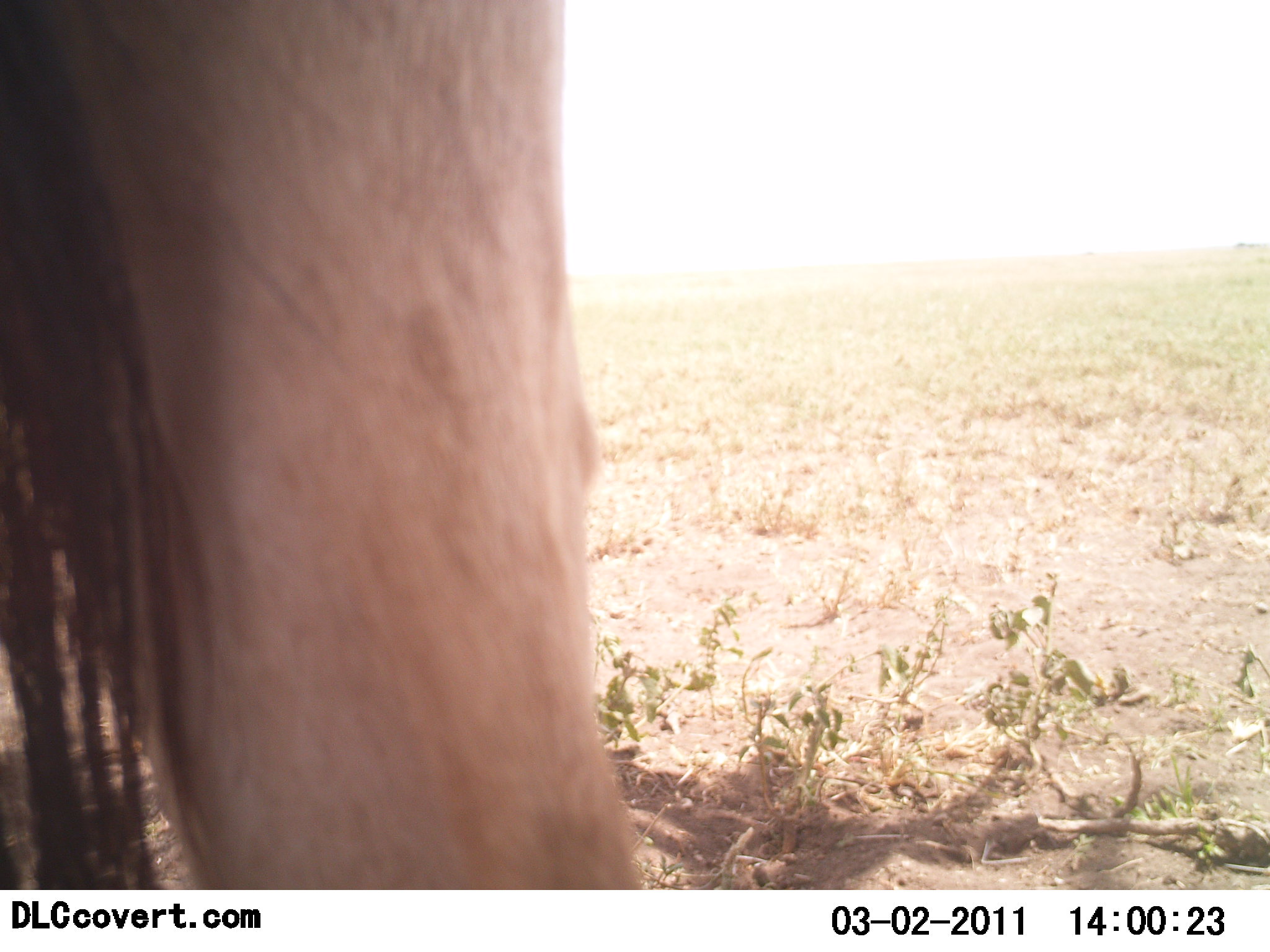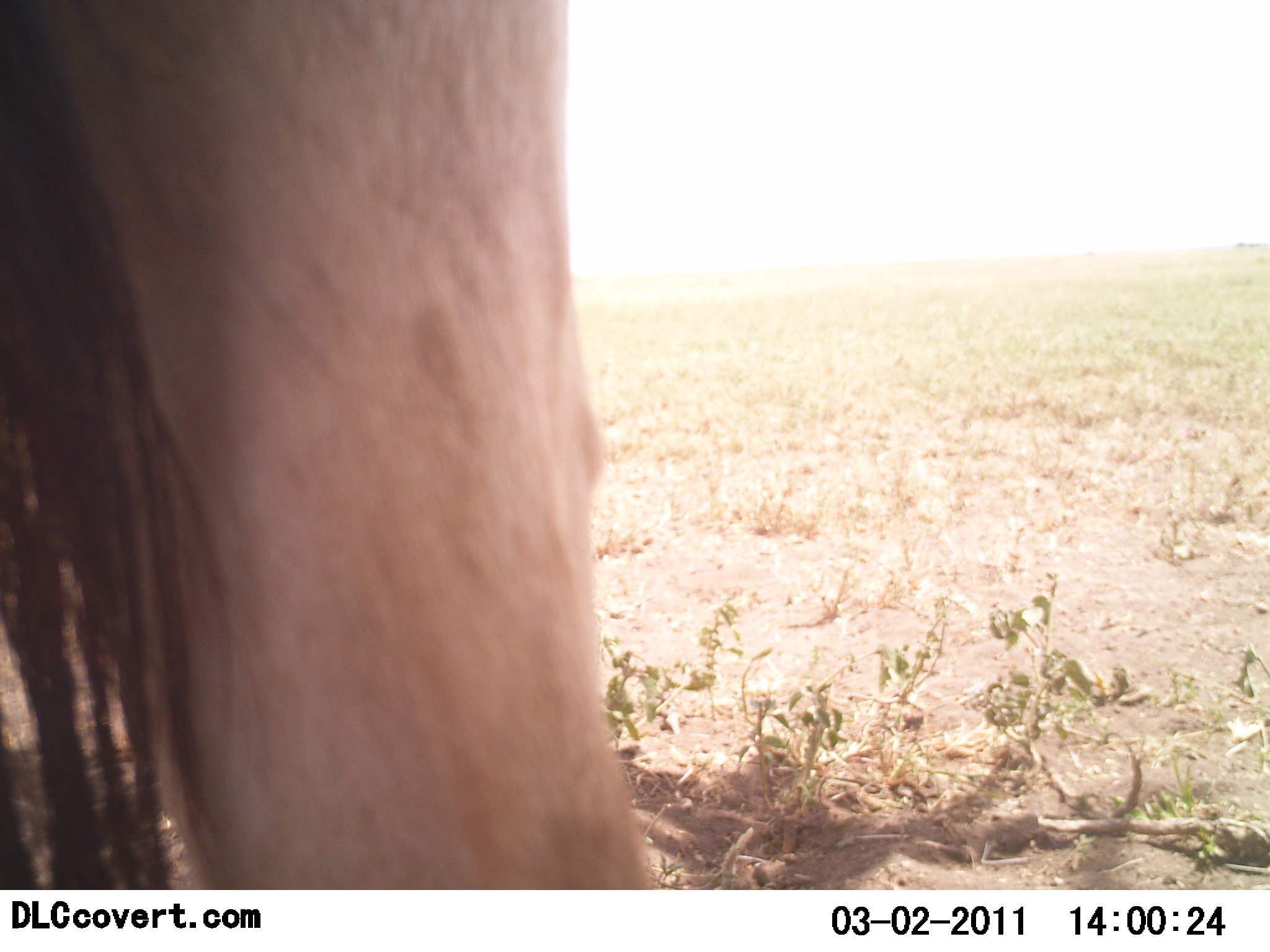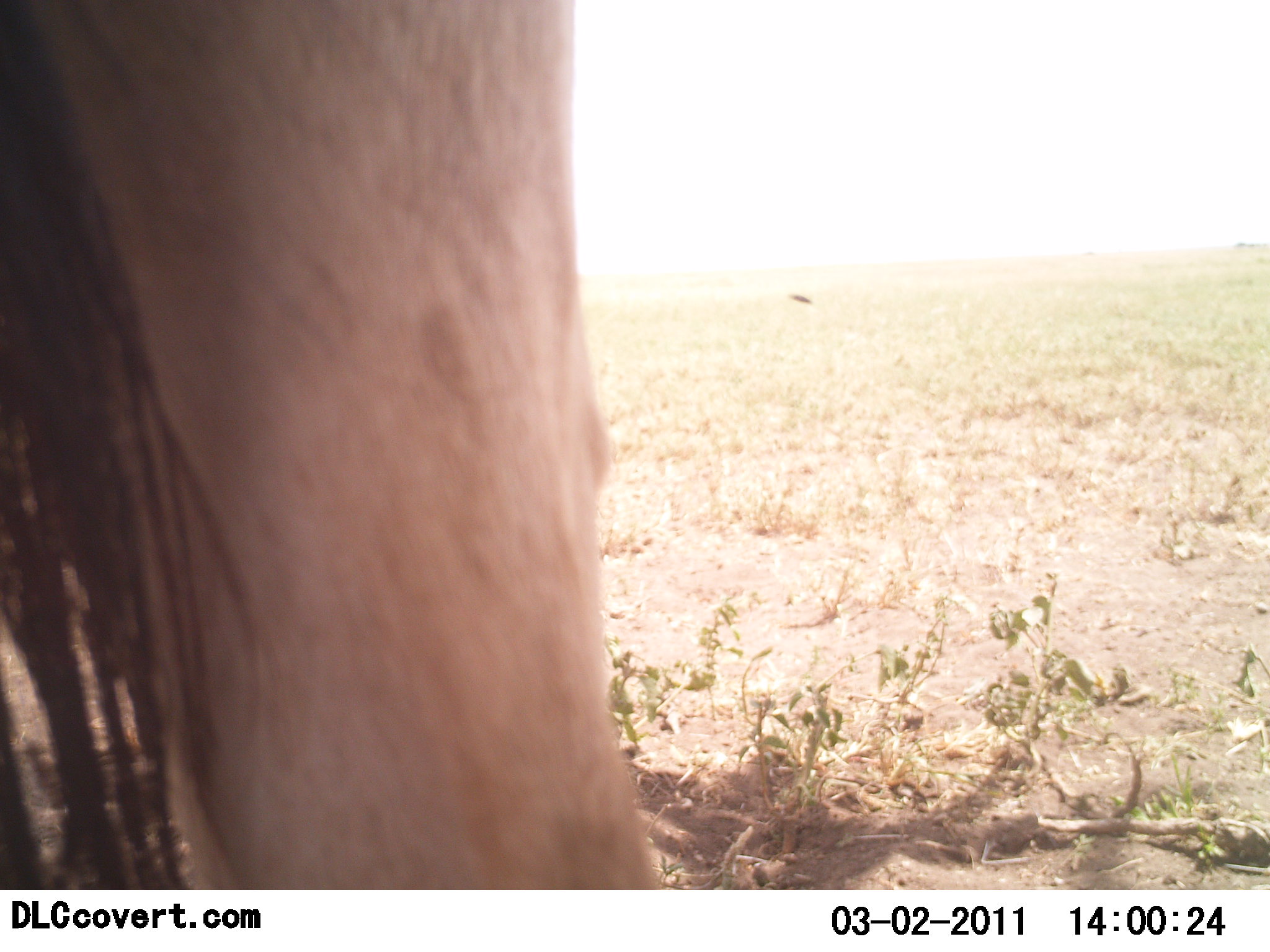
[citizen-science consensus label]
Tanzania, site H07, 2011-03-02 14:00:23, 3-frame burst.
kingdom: Animalia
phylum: Chordata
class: Mammalia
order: Artiodactyla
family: Bovidae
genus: Alcelaphus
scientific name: Alcelaphus buselaphus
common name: hartebeest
Hartebeest (Alcelaphus buselaphus), count 1. Behavior (volunteer vote fractions): standing 100%, resting 0%, moving 0%, interacting 0%. Young present (vote fraction): 0%. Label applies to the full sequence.